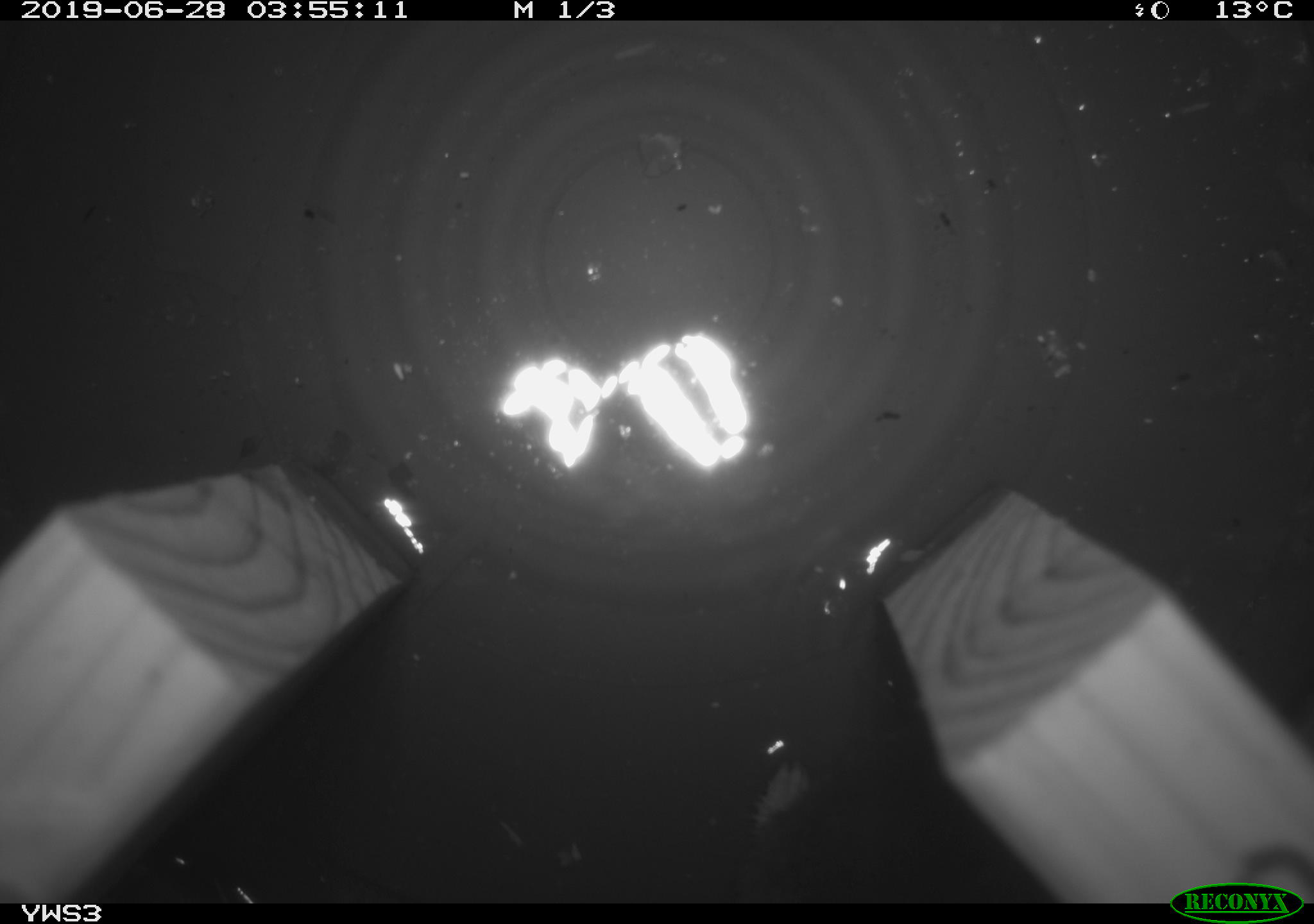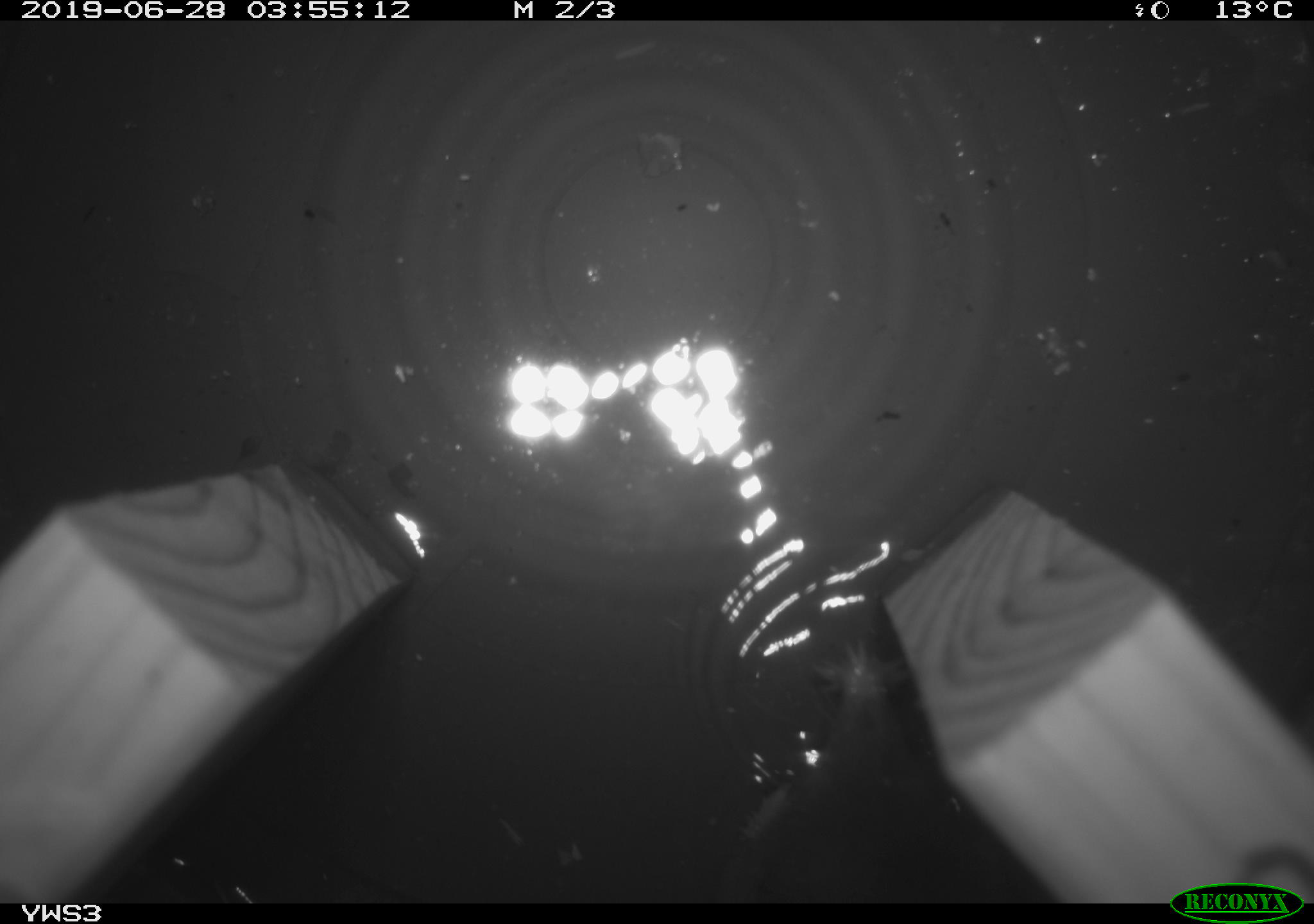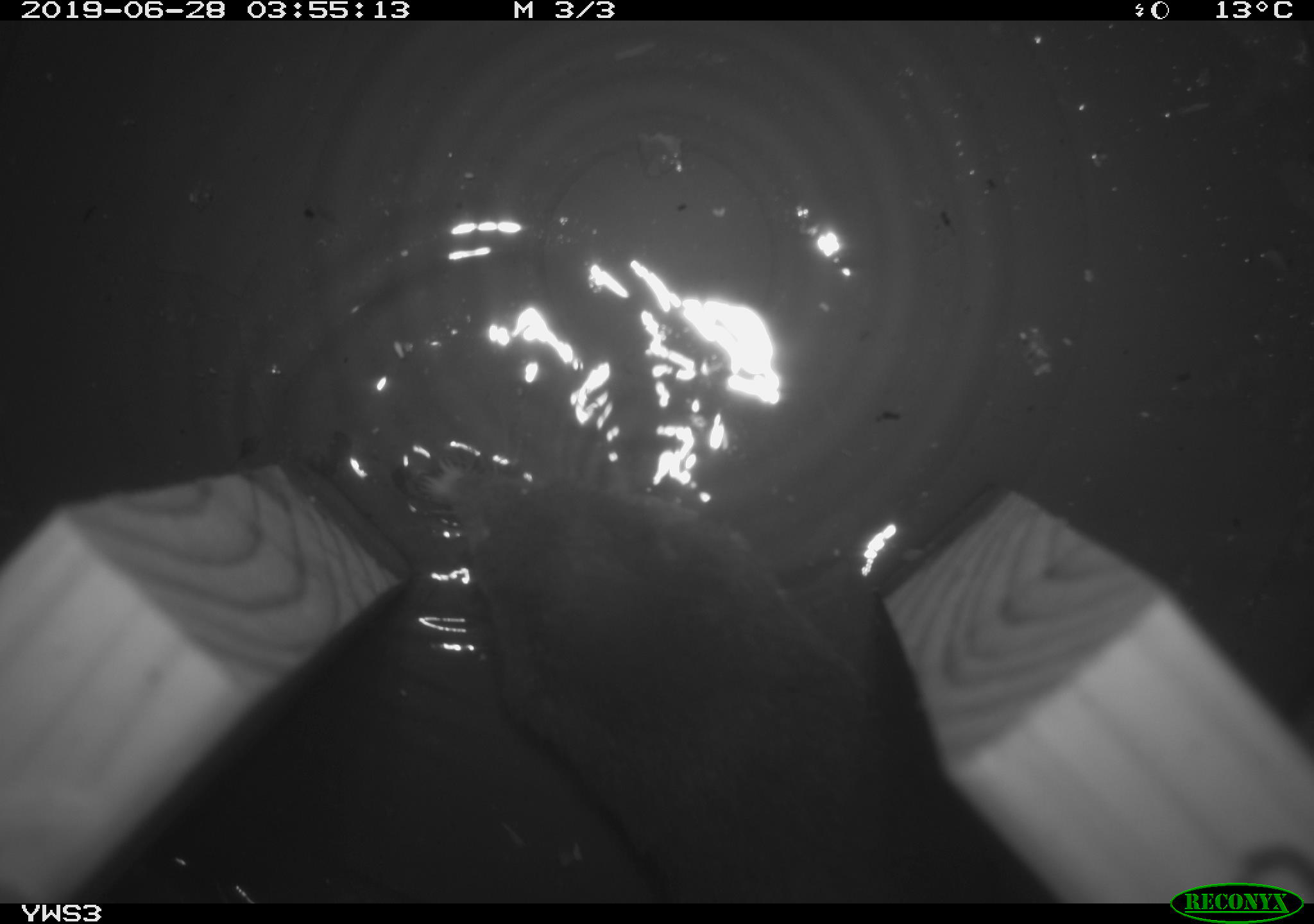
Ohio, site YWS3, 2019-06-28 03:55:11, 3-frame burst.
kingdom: Animalia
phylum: Chordata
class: Mammalia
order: Eulipotyphla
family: Talpidae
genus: Condylura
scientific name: Condylura cristata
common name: star-nosed mole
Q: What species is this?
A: Star-nosed mole (Condylura cristata).